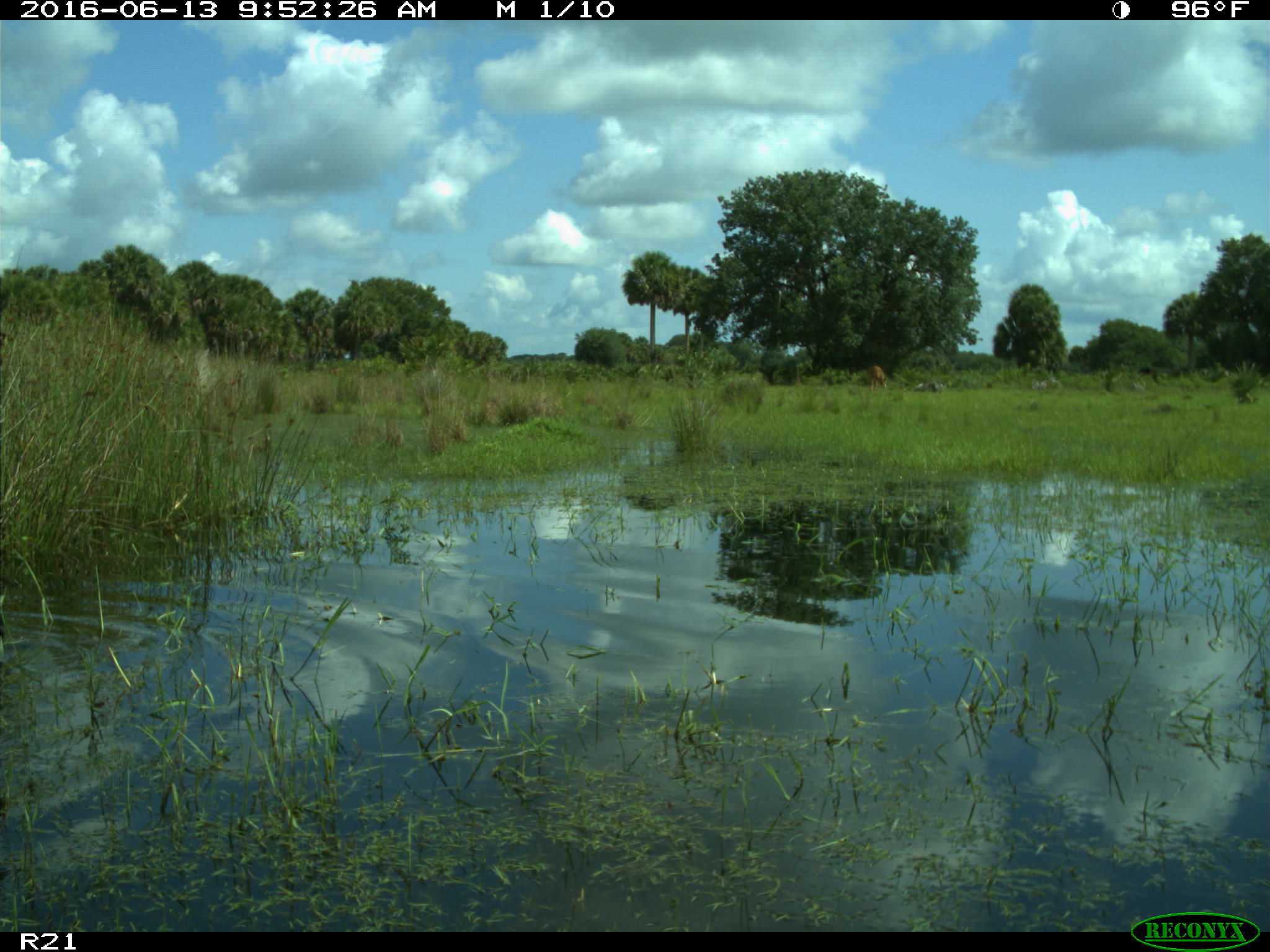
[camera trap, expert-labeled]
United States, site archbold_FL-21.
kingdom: Animalia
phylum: Chordata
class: Mammalia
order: Artiodactyla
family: Bovidae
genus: Bos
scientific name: Bos taurus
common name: domestic cow